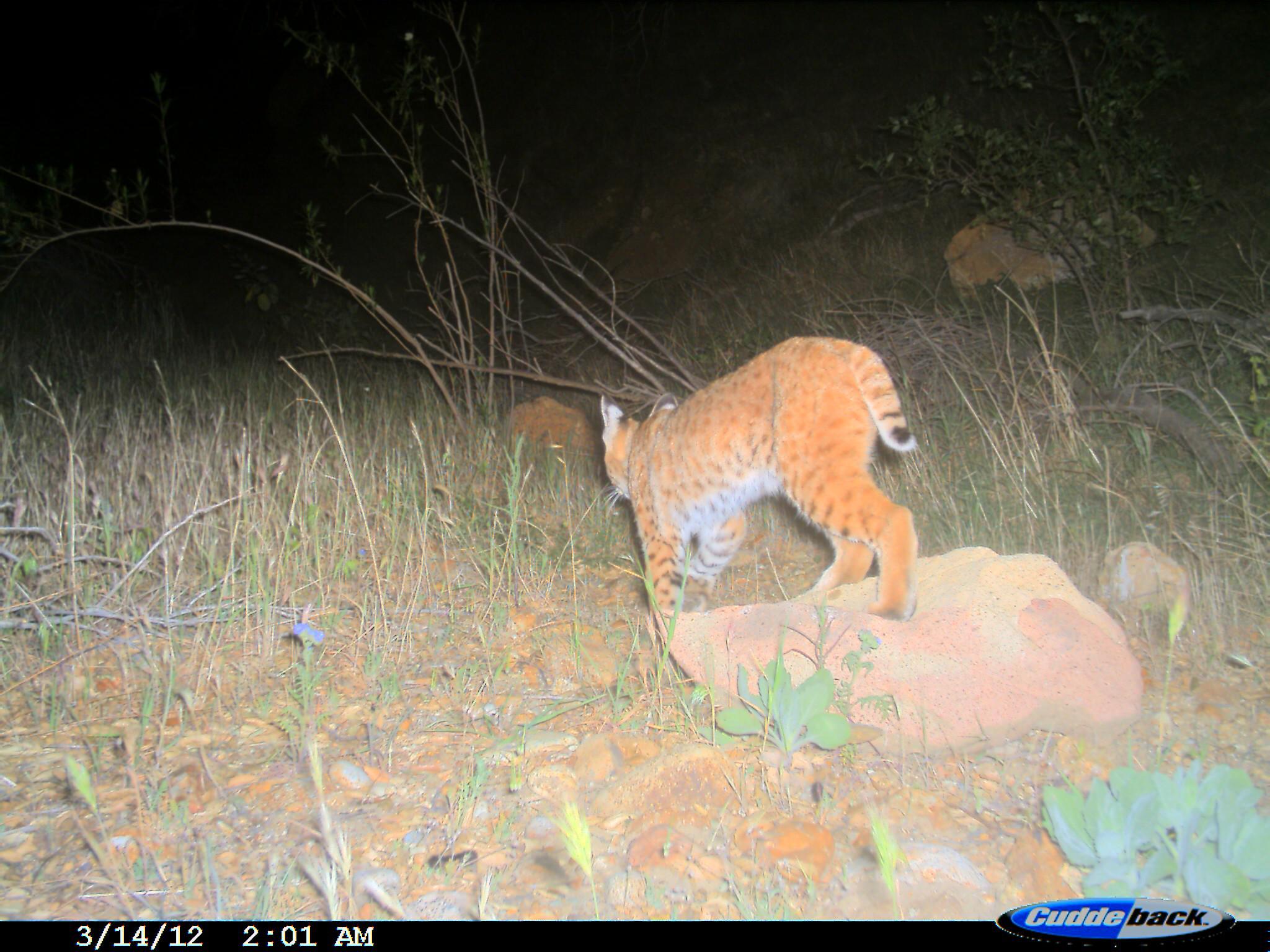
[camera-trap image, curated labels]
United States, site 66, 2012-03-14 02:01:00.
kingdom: Animalia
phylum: Chordata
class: Mammalia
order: Carnivora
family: Felidae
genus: Lynx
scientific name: Lynx rufus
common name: bobcat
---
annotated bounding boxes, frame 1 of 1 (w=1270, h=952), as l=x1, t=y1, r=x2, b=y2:
bobcat: l=599, t=335, r=923, b=621